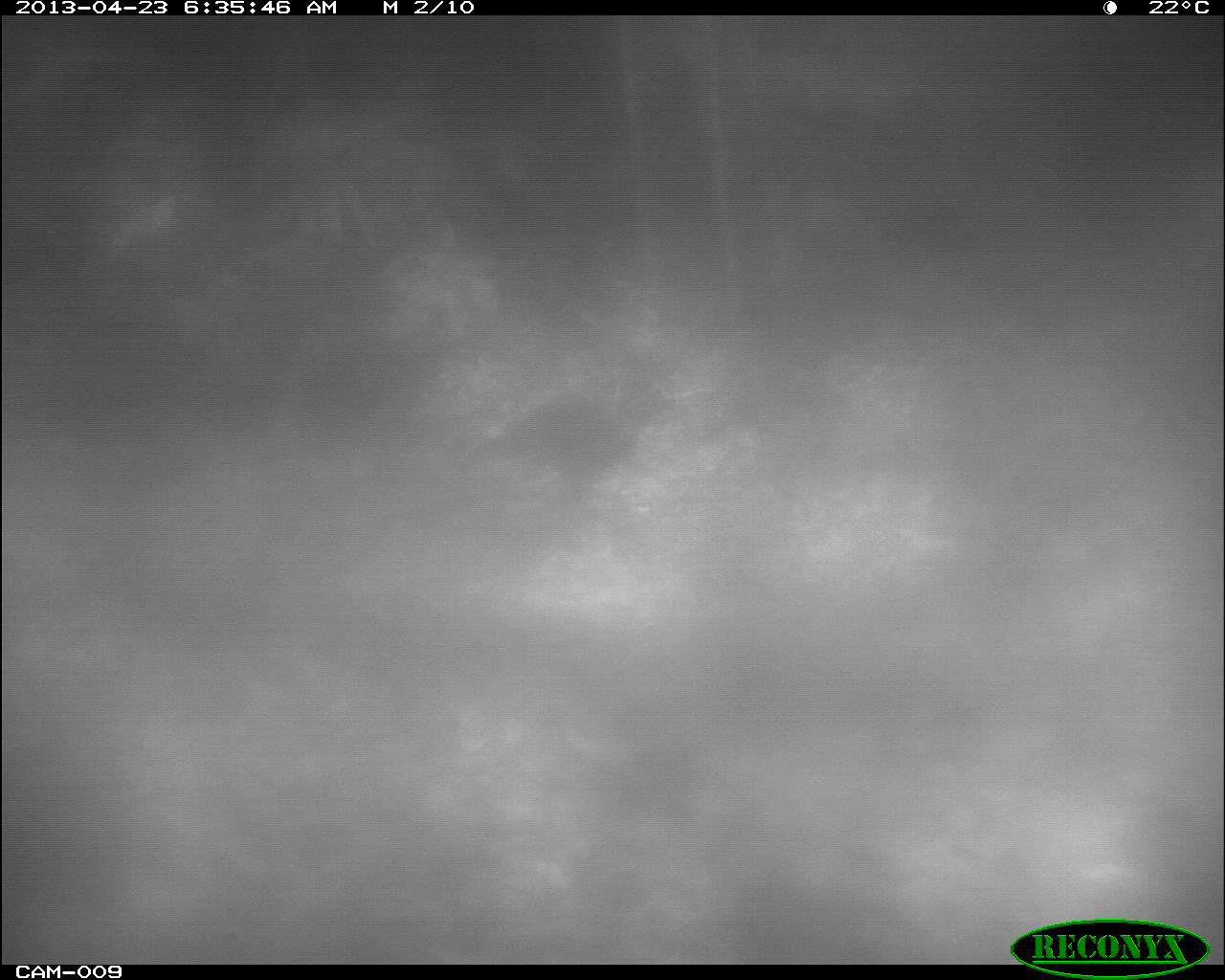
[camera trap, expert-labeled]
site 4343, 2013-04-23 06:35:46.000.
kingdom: Animalia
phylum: Chordata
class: Aves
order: Galliformes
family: Cracidae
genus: Crax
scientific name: Crax rubra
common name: great curassow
Crax rubra (great curassow), count 1.